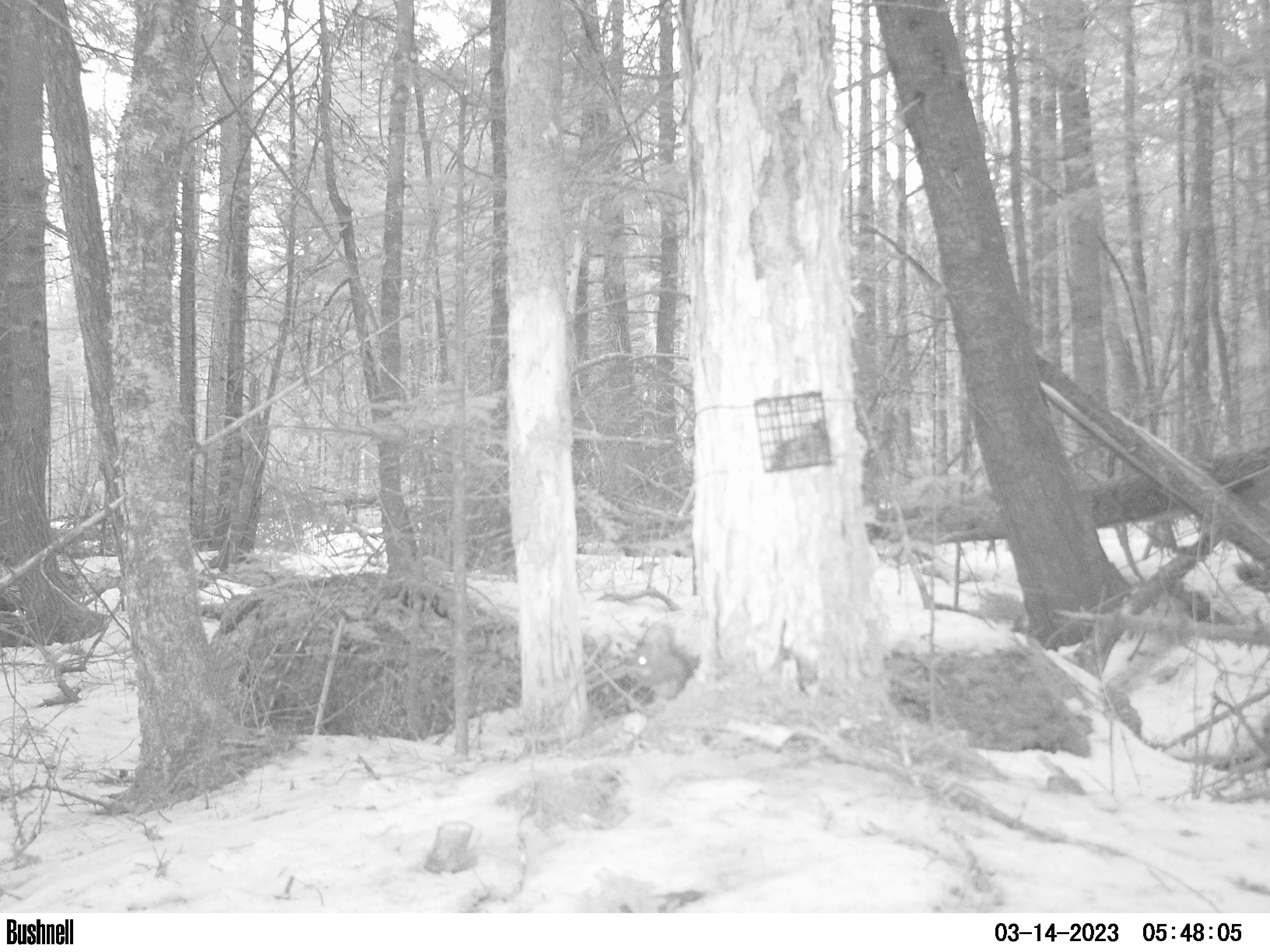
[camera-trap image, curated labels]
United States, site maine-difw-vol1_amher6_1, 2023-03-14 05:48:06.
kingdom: Animalia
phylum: Chordata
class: Mammalia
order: Rodentia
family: Sciuridae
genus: Tamiasciurus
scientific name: Tamiasciurus hudsonicus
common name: red squirrel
Red squirrel (Tamiasciurus hudsonicus).